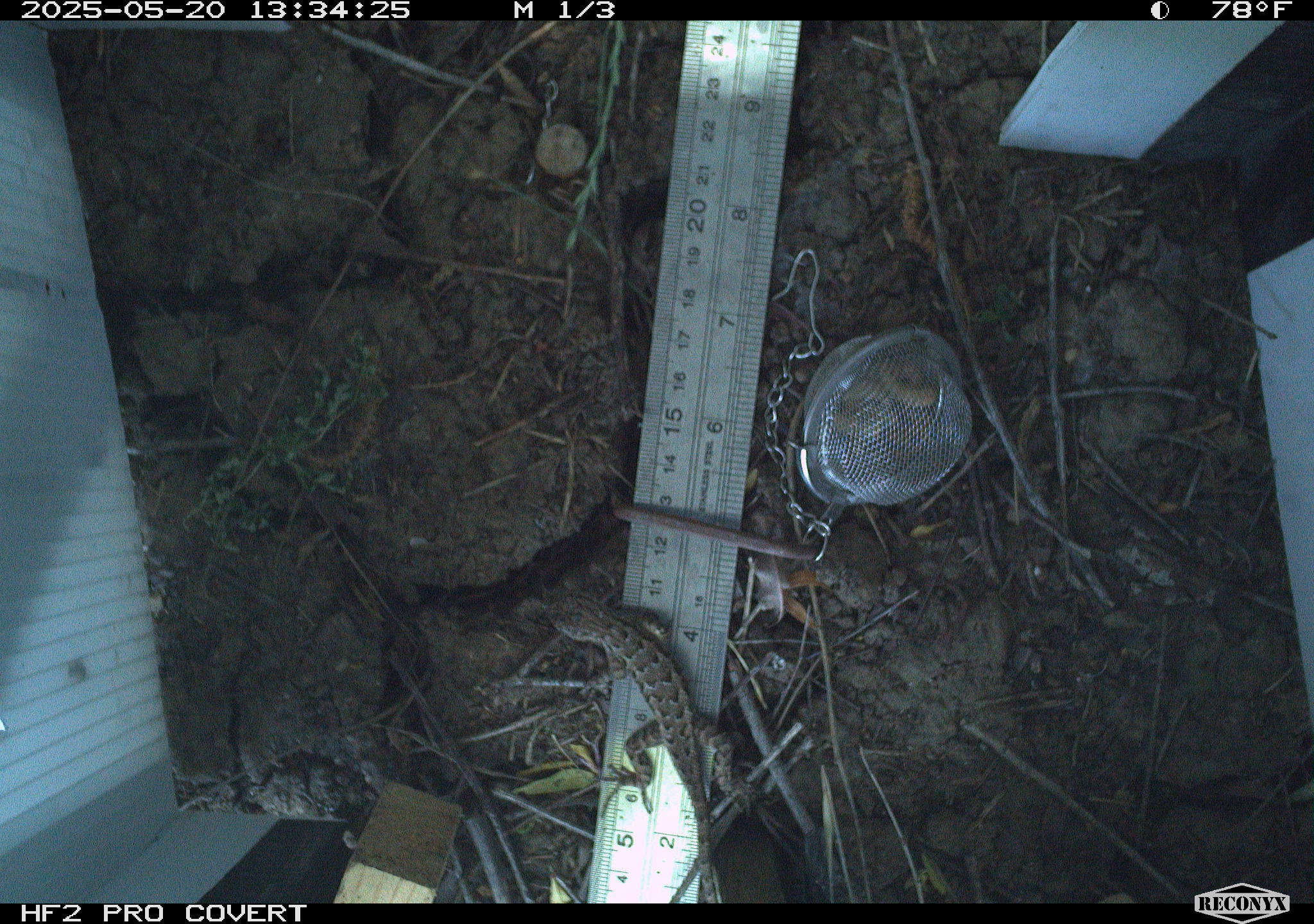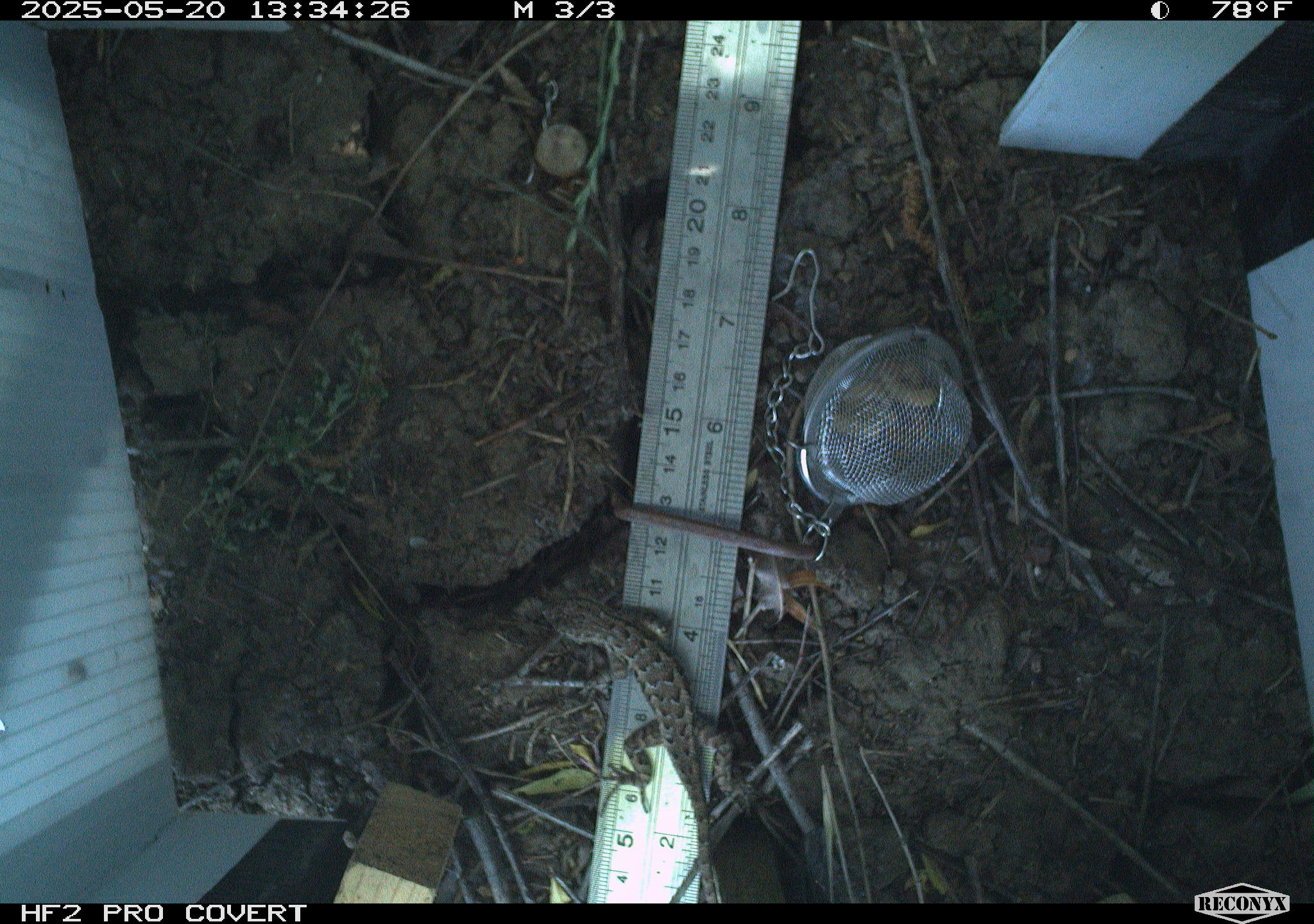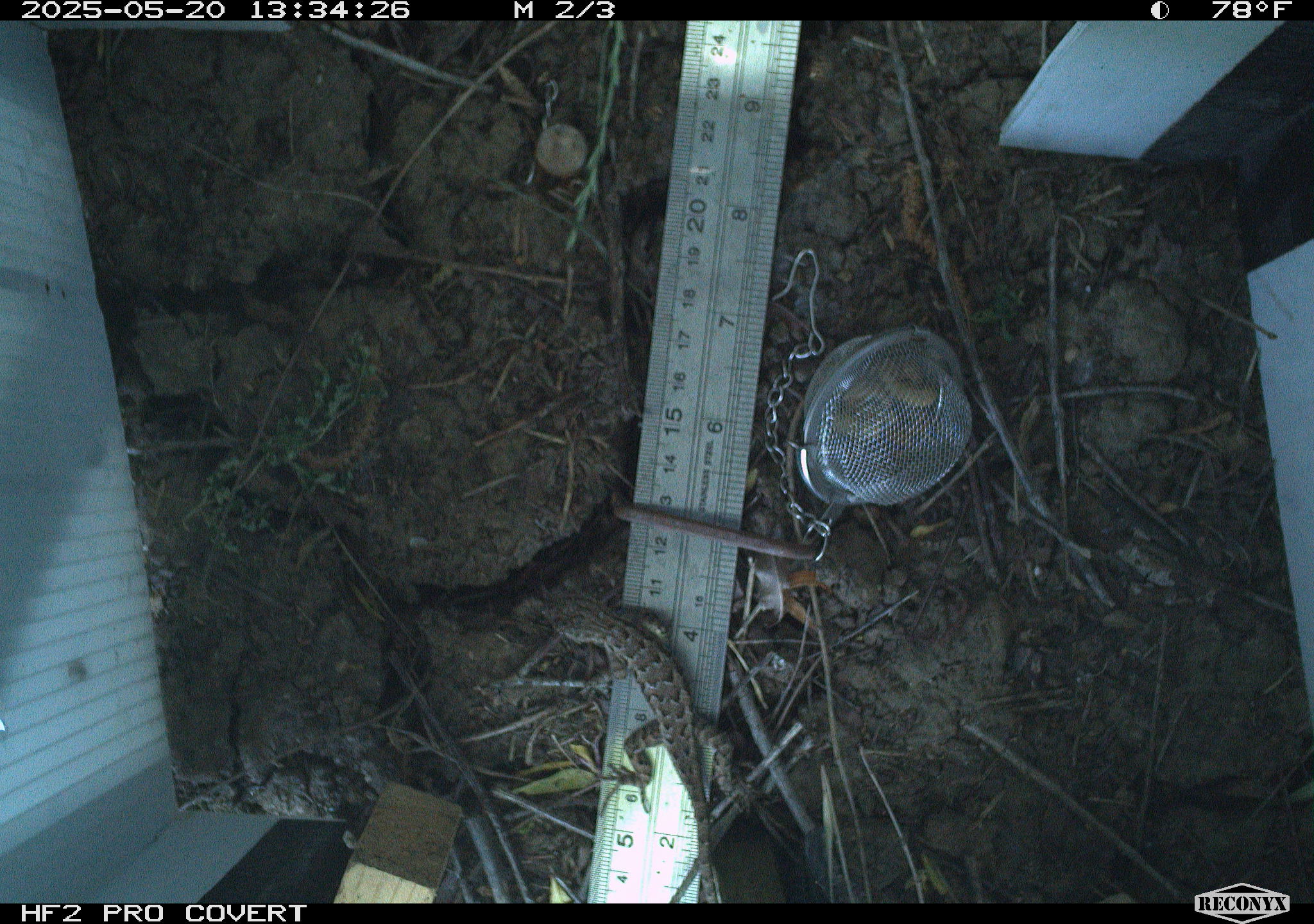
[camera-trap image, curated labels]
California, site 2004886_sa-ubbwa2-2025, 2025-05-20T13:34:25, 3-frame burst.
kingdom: Animalia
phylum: Chordata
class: Reptilia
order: Squamata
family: Phrynosomatidae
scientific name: Phrynosomatidae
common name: north american spiny lizards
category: sceloporus/uta species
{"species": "sceloporus/uta species (north american spiny lizards) (Phrynosomatidae)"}